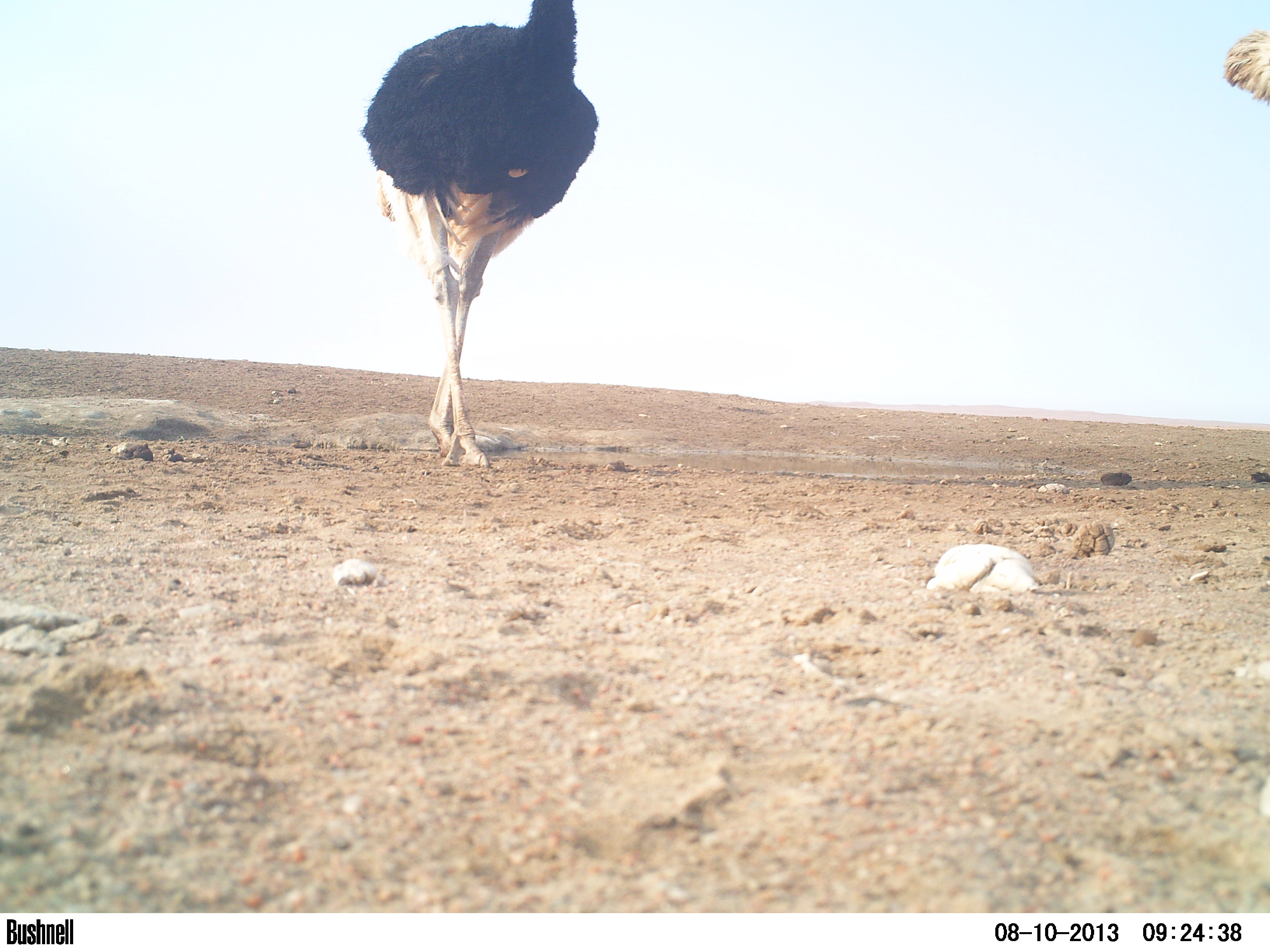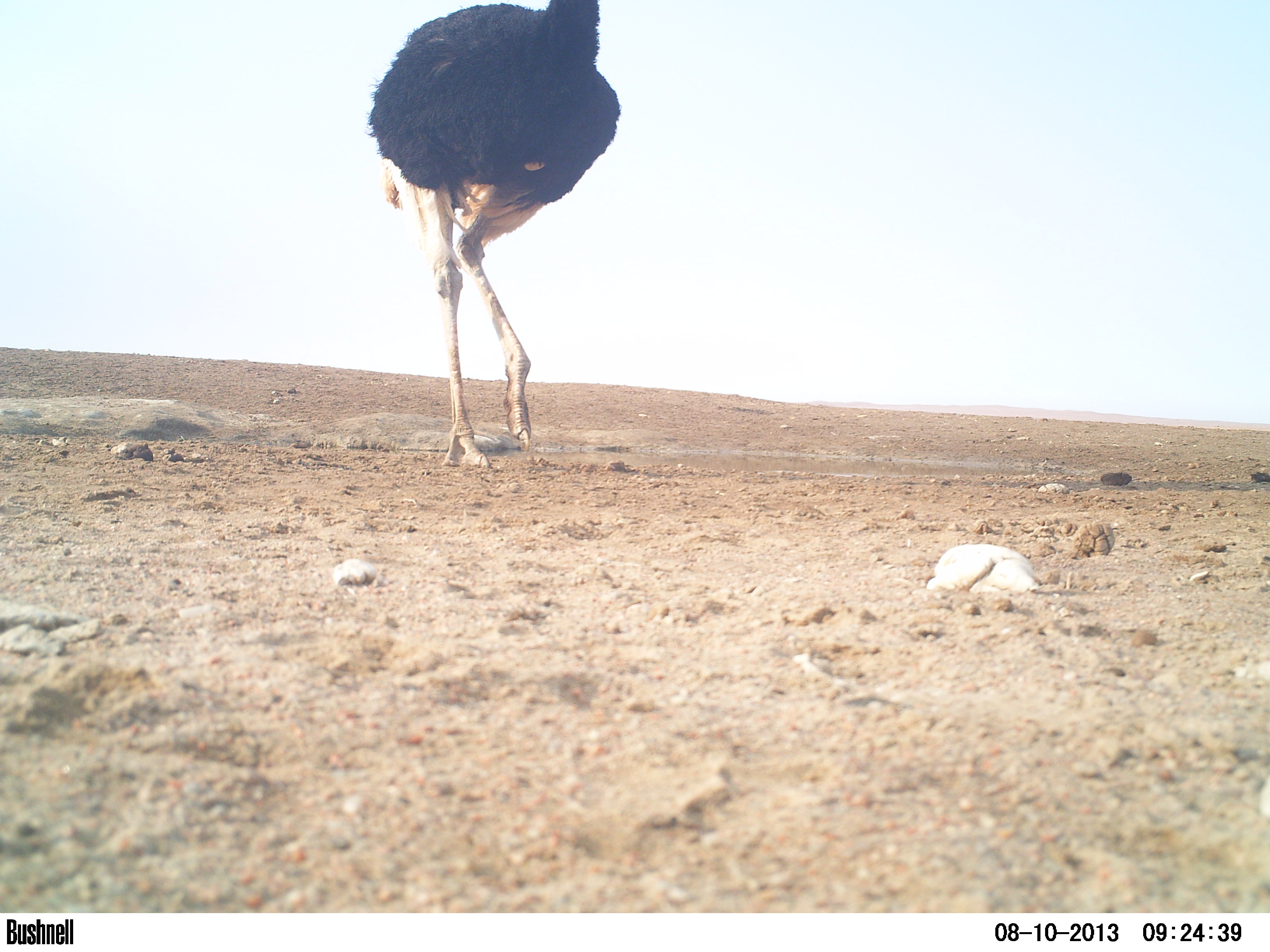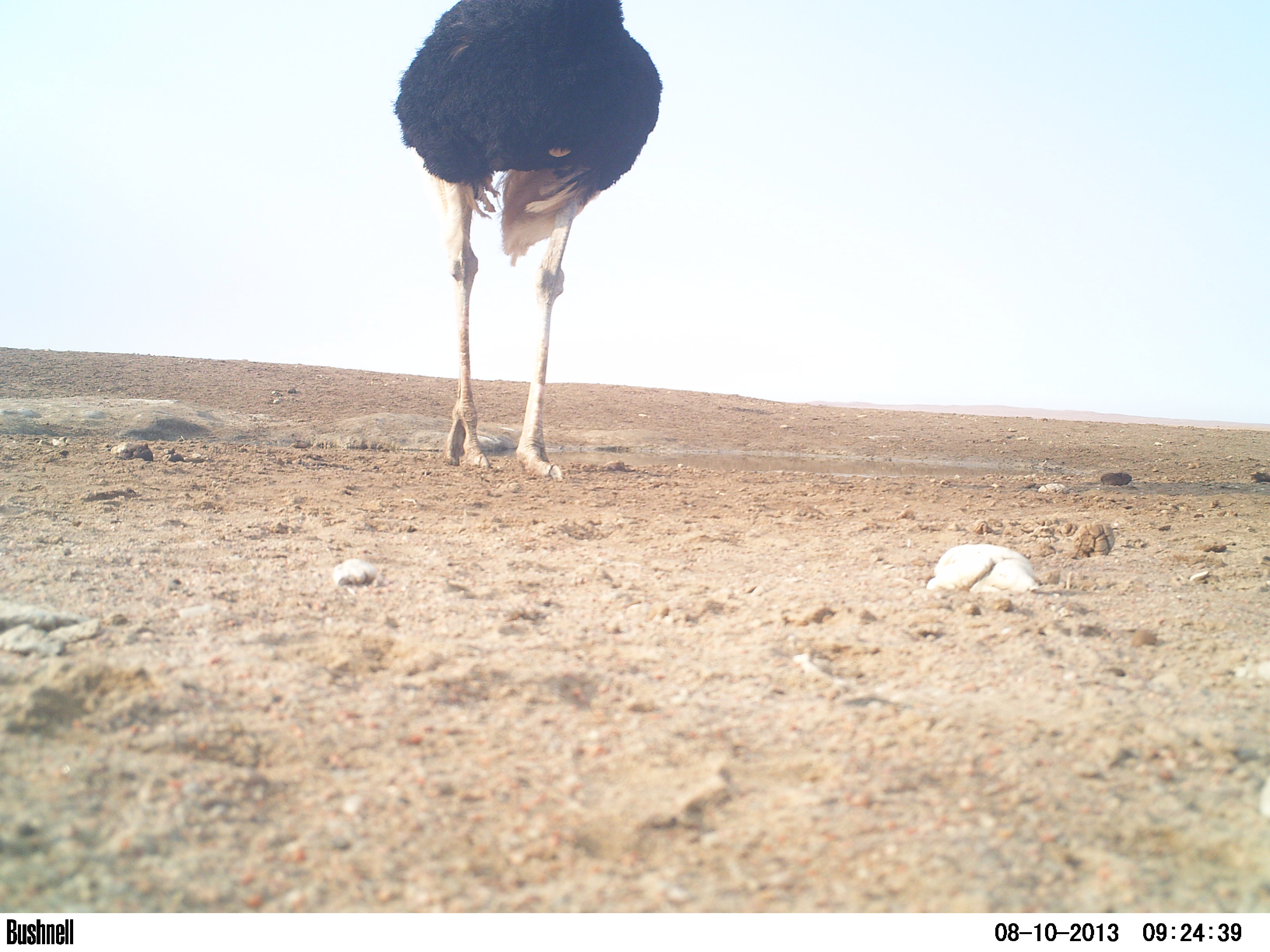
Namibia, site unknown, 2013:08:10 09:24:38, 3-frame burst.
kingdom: Animalia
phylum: Chordata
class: Aves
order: Struthioniformes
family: Struthionidae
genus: Struthio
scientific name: Struthio camelus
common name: common ostrich